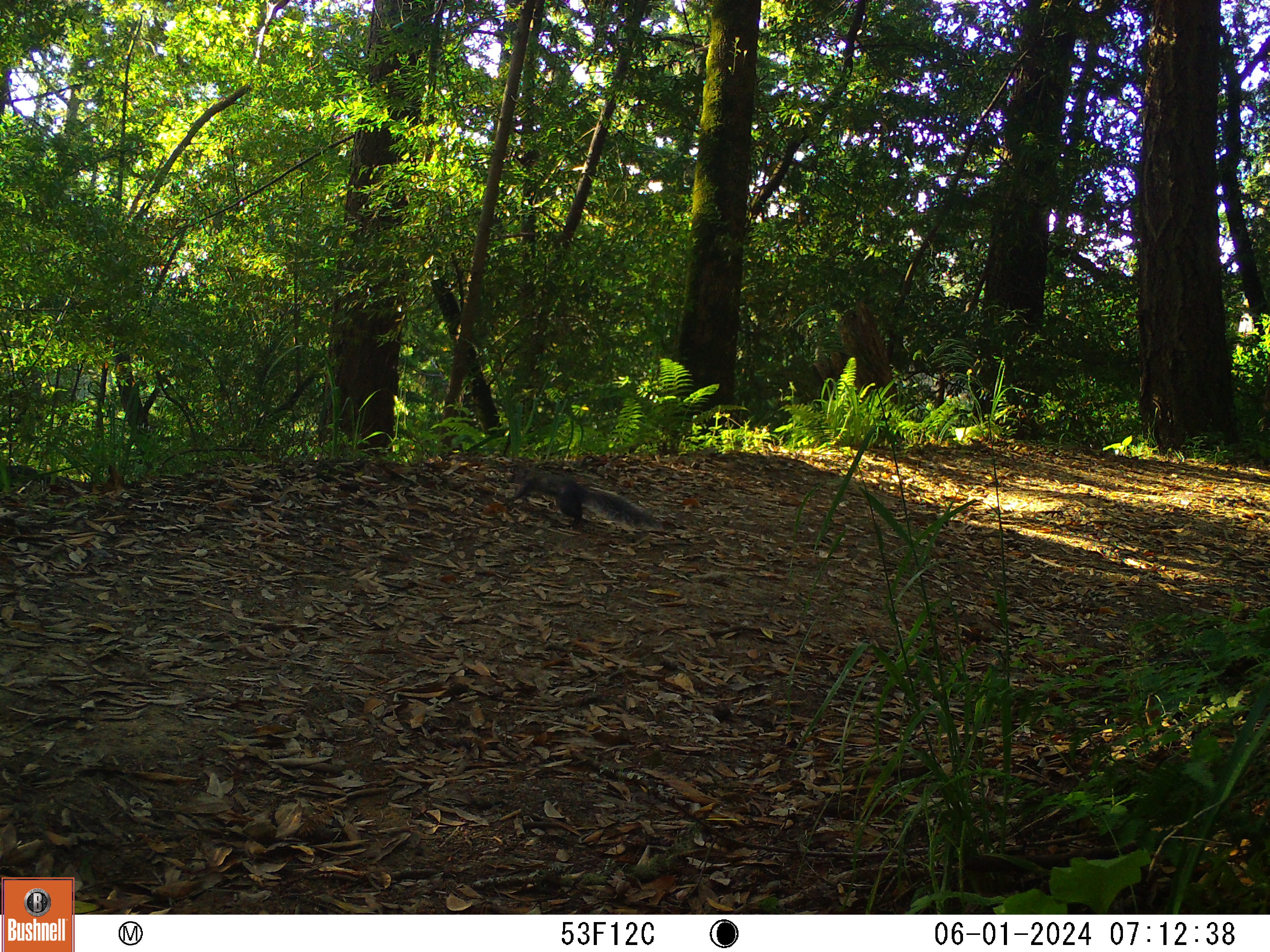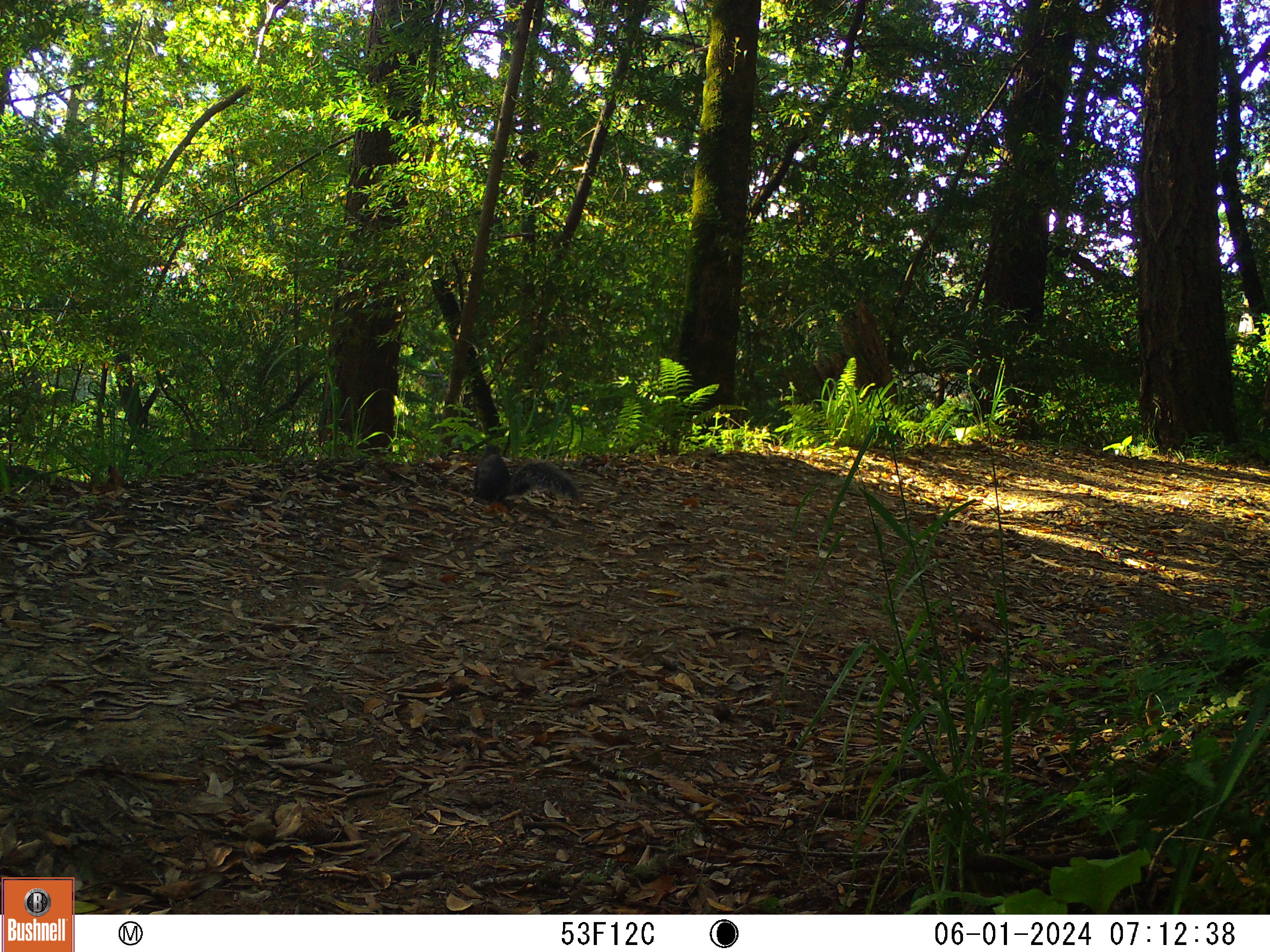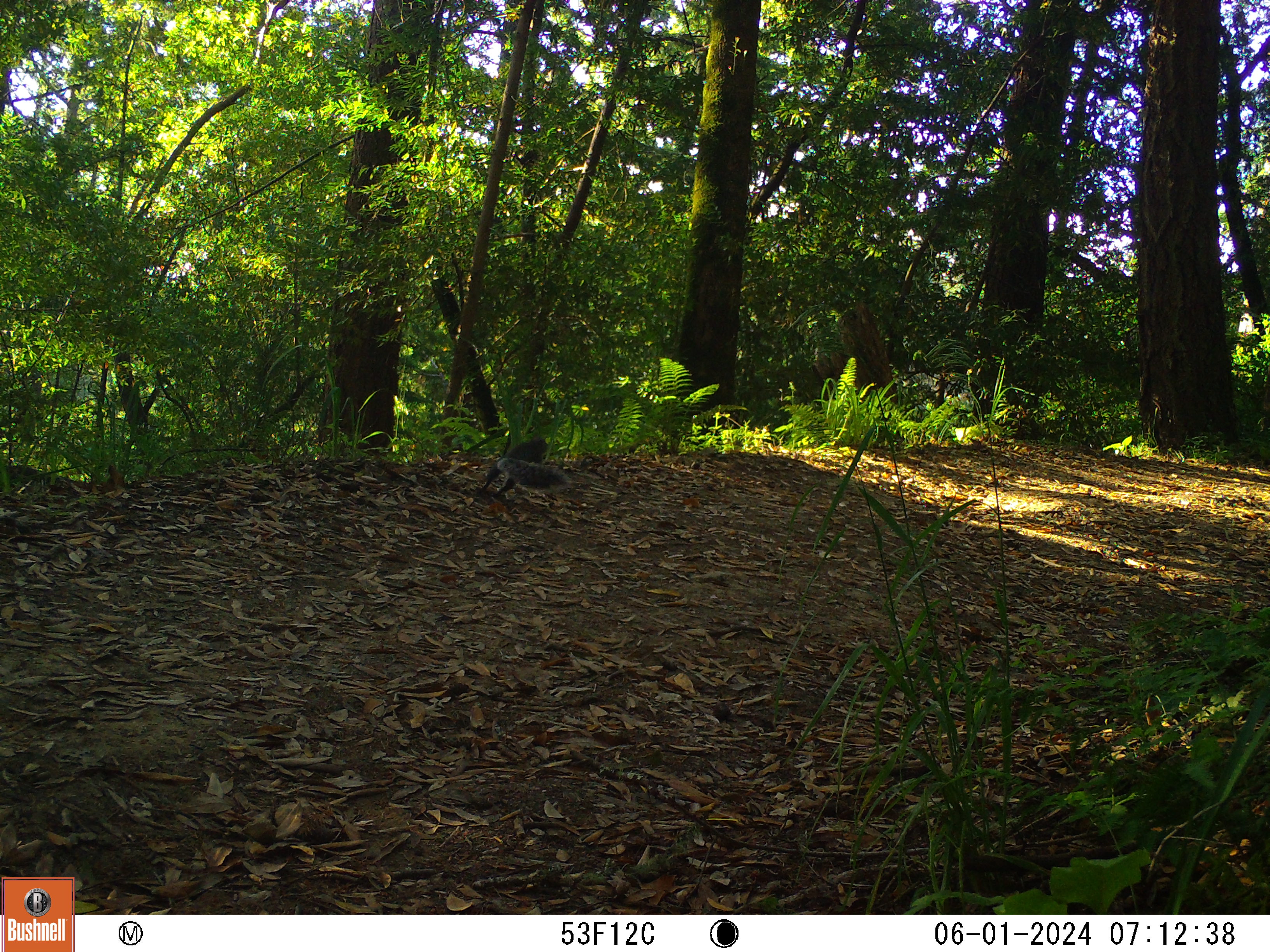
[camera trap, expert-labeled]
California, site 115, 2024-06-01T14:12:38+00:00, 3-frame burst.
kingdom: Animalia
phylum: Chordata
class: Mammalia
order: Rodentia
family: Sciuridae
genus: Sciurus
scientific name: Sciurus carolinensis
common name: eastern gray squirrel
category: eastern grey squirrel